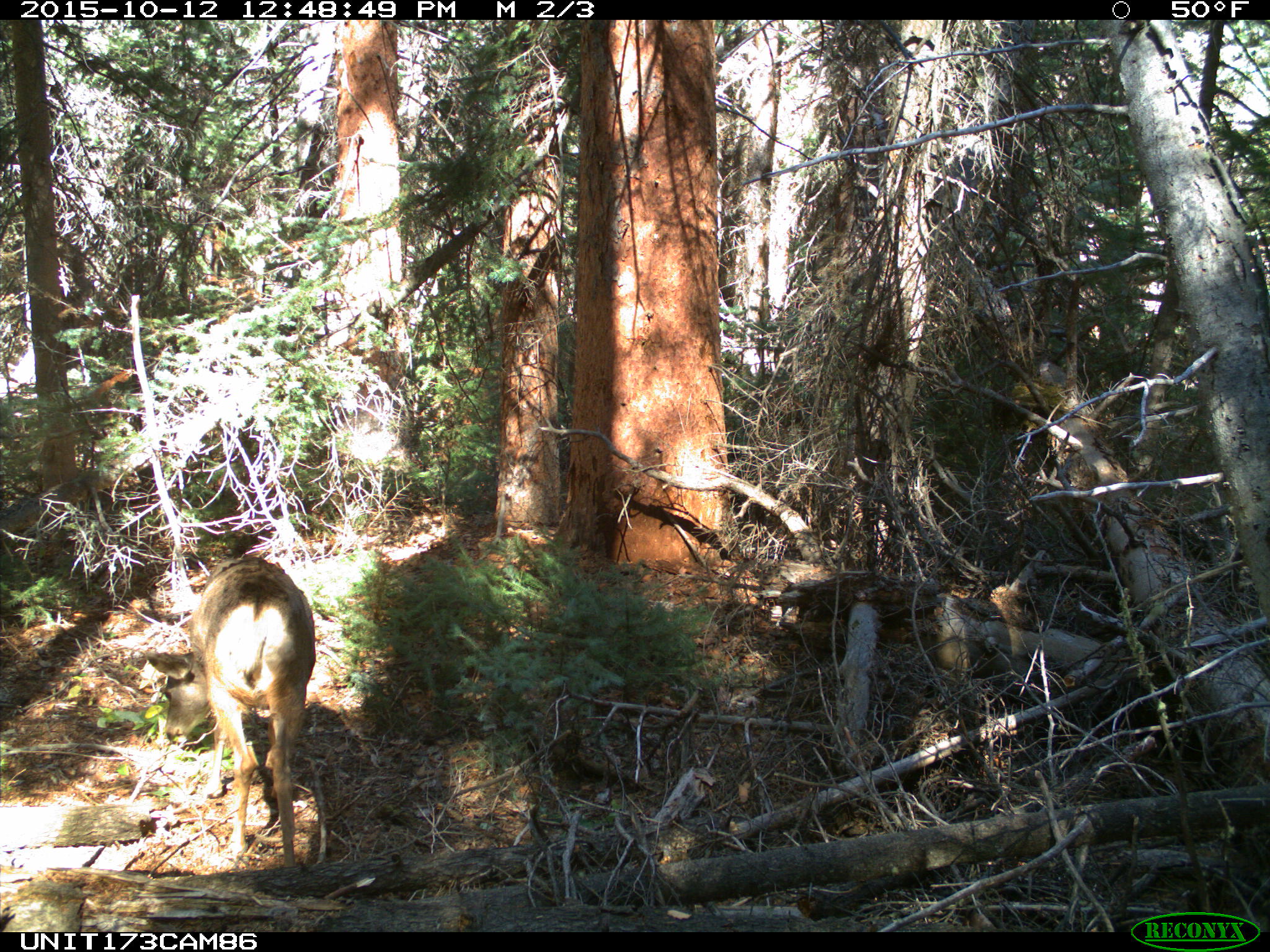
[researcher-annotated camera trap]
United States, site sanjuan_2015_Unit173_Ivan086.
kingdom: Animalia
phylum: Chordata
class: Mammalia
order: Artiodactyla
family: Cervidae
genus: Odocoileus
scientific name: Odocoileus hemionus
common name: mule deer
Odocoileus hemionus (mule deer).